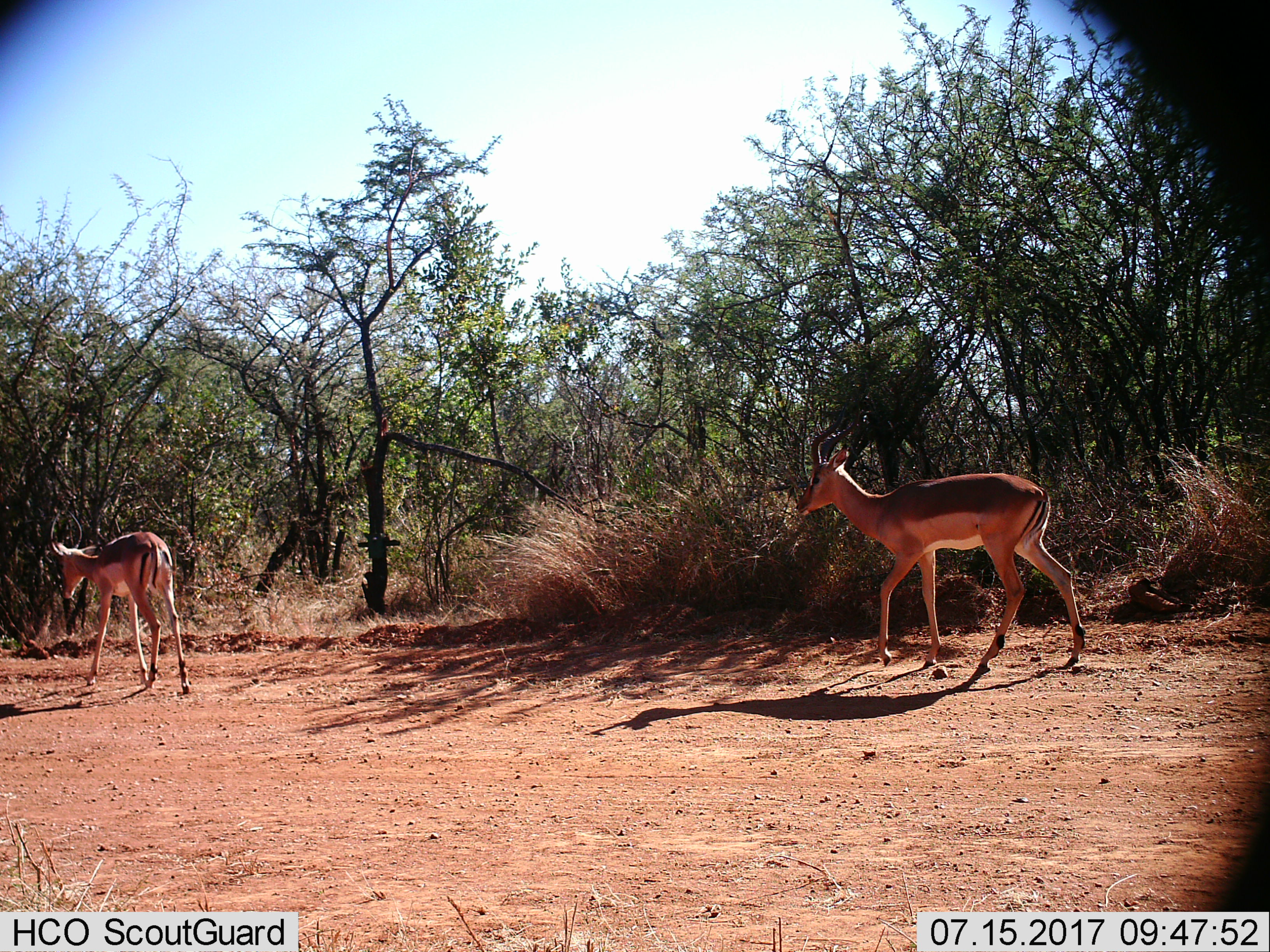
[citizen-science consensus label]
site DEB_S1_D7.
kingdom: Animalia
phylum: Chordata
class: Mammalia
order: Artiodactyla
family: Bovidae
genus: Aepyceros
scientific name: Aepyceros melampus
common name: impala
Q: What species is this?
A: Impala (Aepyceros melampus).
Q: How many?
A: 2.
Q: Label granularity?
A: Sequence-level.